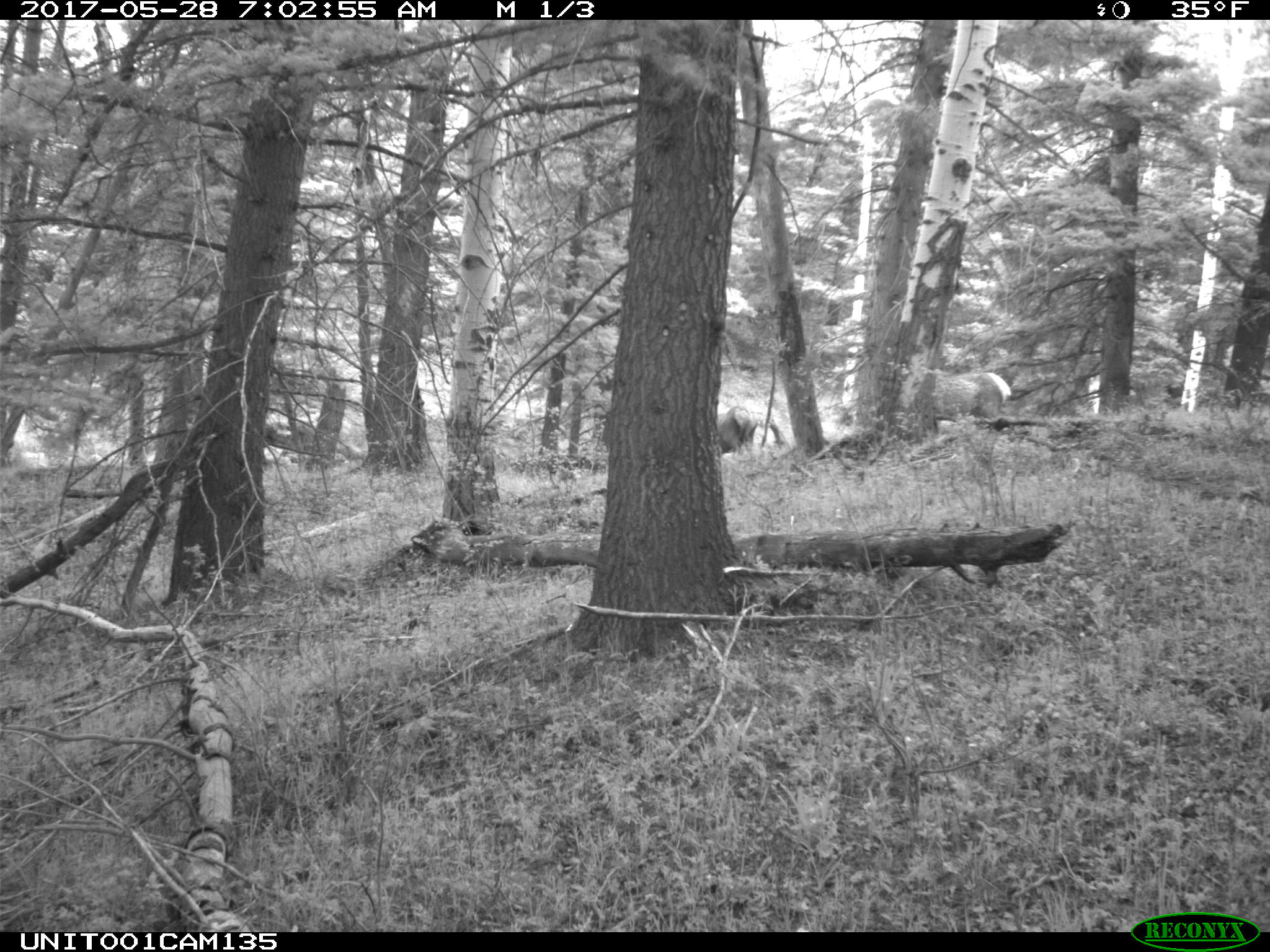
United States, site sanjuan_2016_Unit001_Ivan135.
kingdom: Animalia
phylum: Chordata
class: Mammalia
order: Artiodactyla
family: Cervidae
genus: Cervus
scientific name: Cervus elaphus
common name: red deer